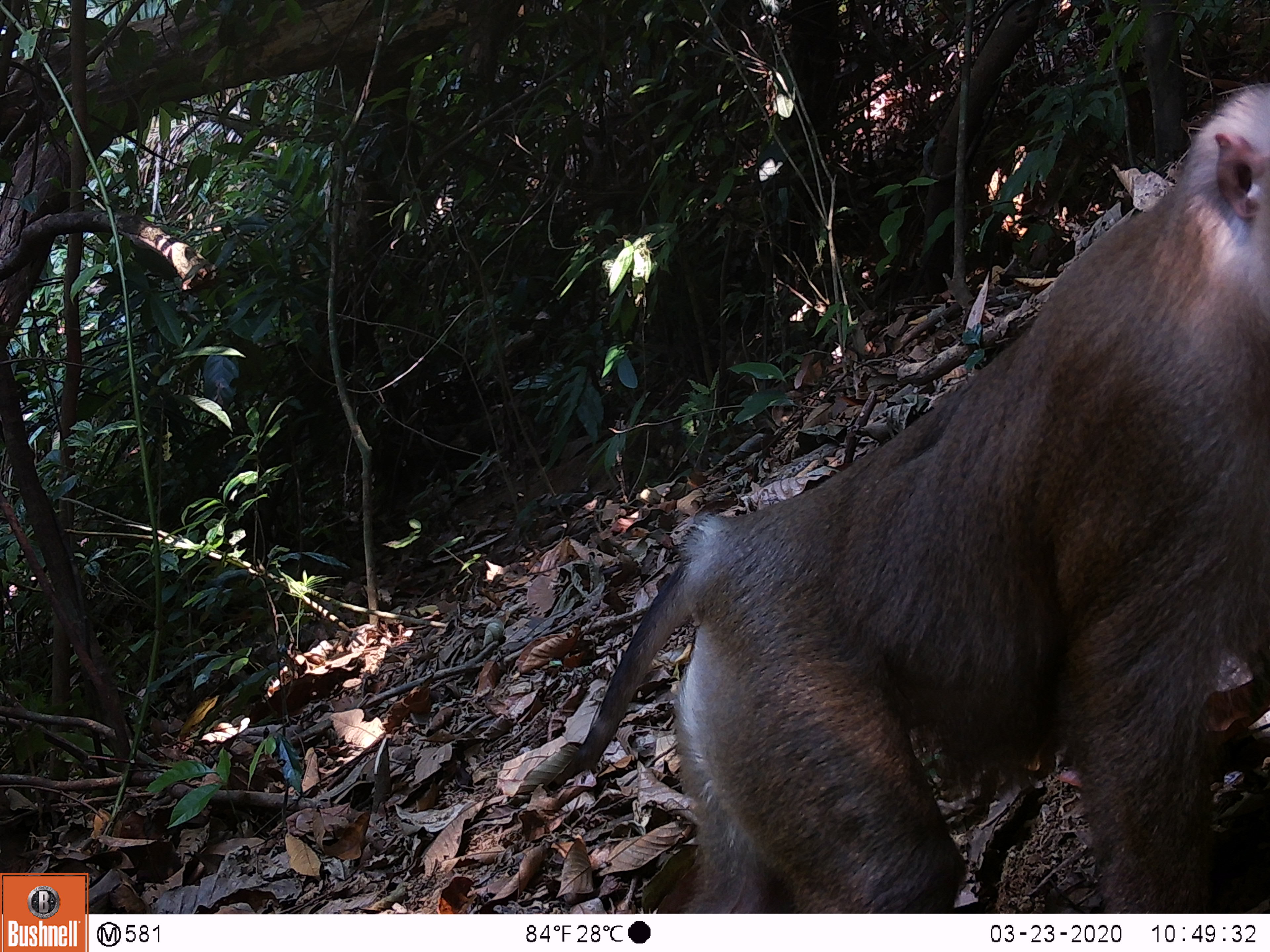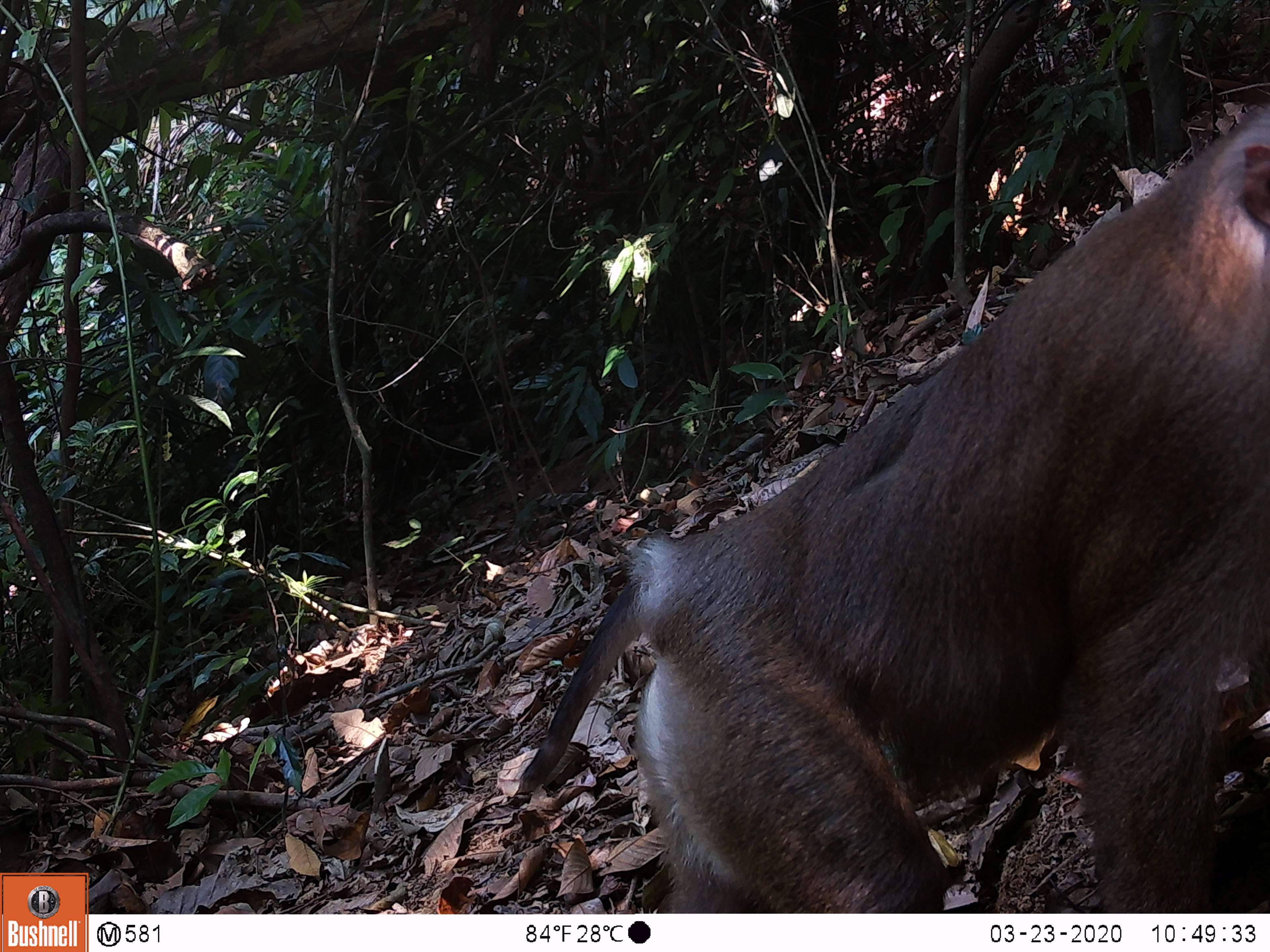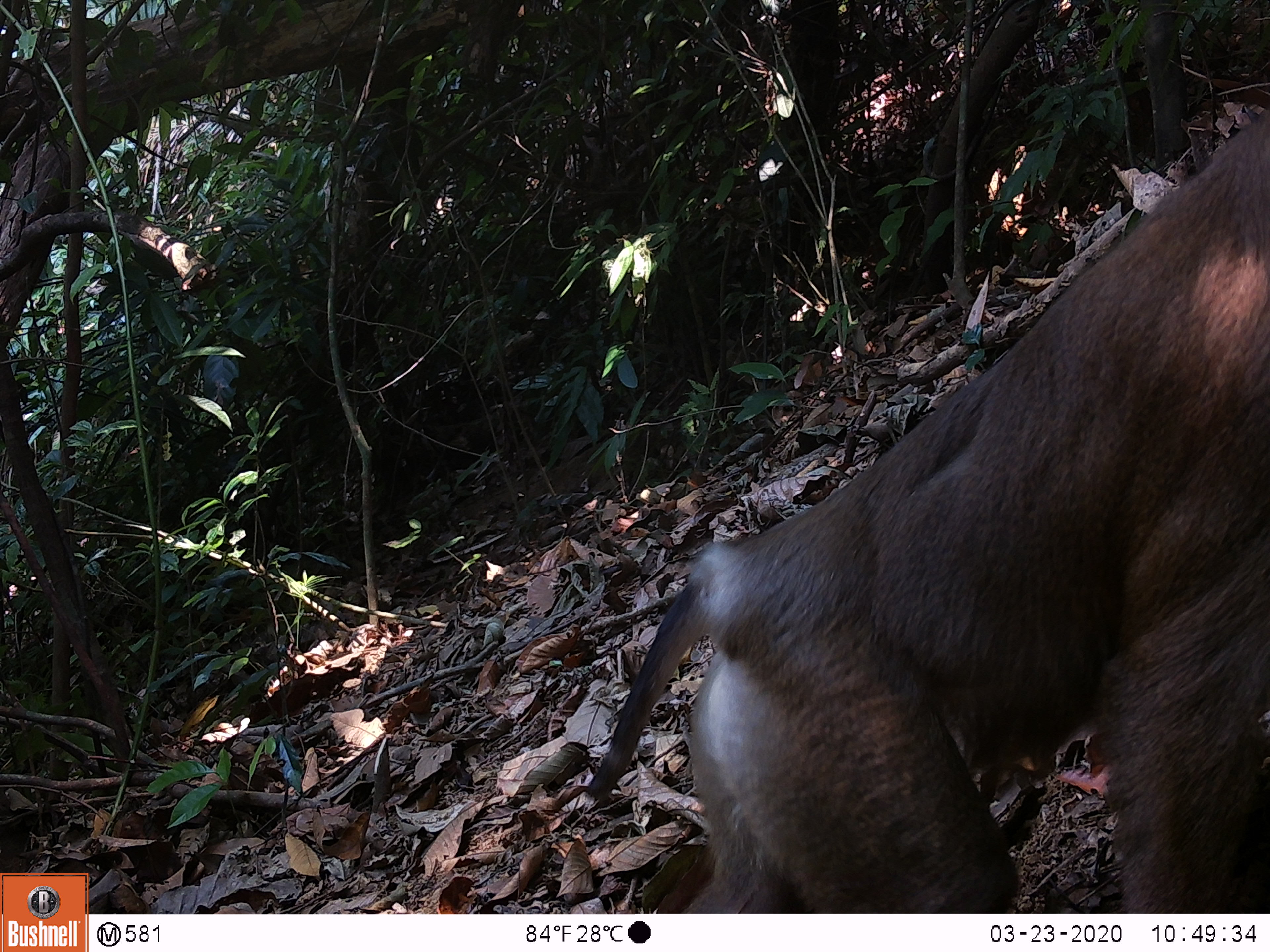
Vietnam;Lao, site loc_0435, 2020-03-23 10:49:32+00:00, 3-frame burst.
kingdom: Animalia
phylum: Chordata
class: Mammalia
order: Primates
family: Cercopithecidae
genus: Macaca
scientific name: Macaca nemestrina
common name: pig-tailed macaque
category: pig tailed macaque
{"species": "pig tailed macaque (pig-tailed macaque) (Macaca nemestrina)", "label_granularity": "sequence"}